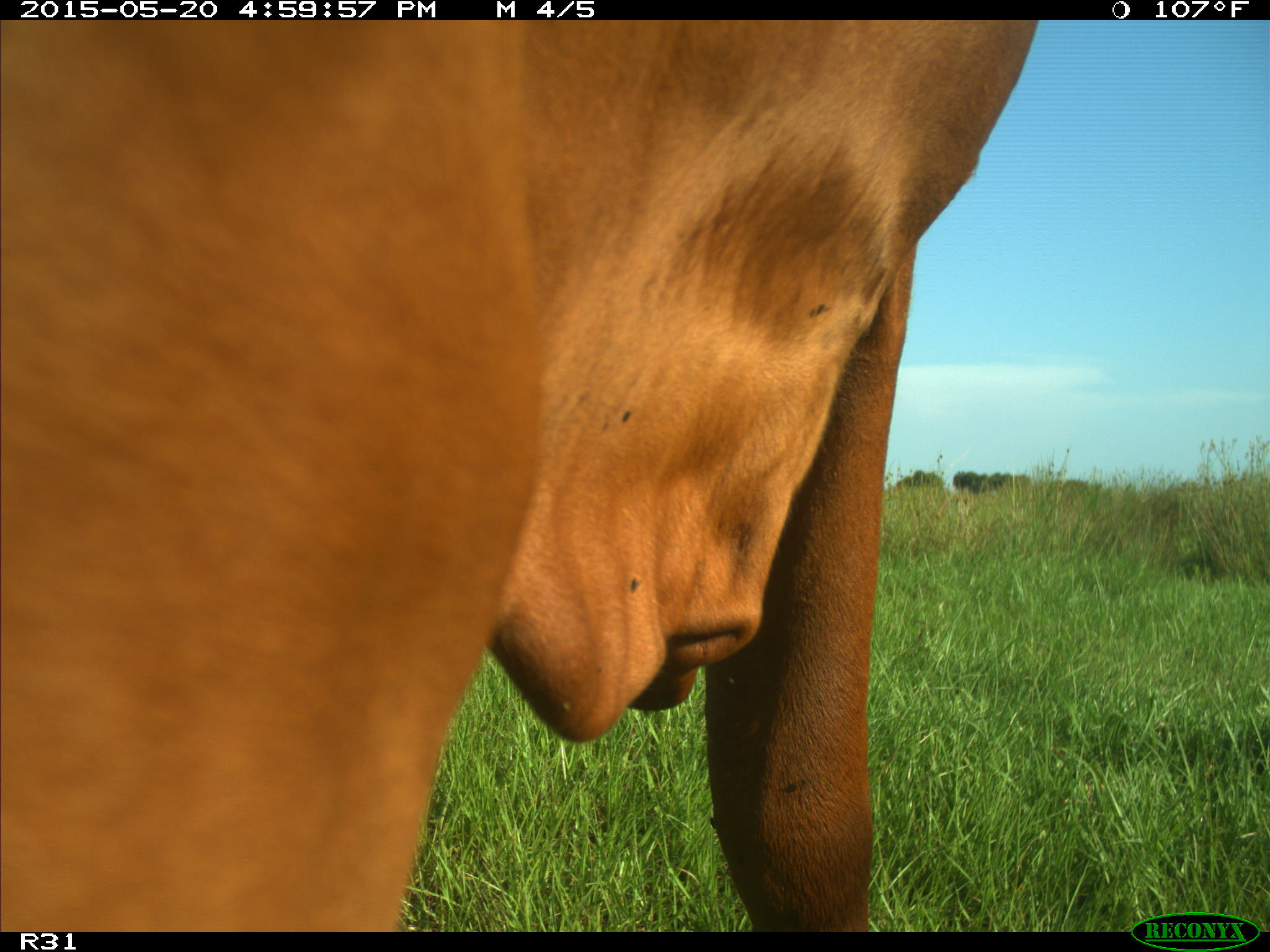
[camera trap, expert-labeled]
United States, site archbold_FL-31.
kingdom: Animalia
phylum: Chordata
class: Mammalia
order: Artiodactyla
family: Bovidae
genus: Bos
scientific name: Bos taurus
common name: domestic cow